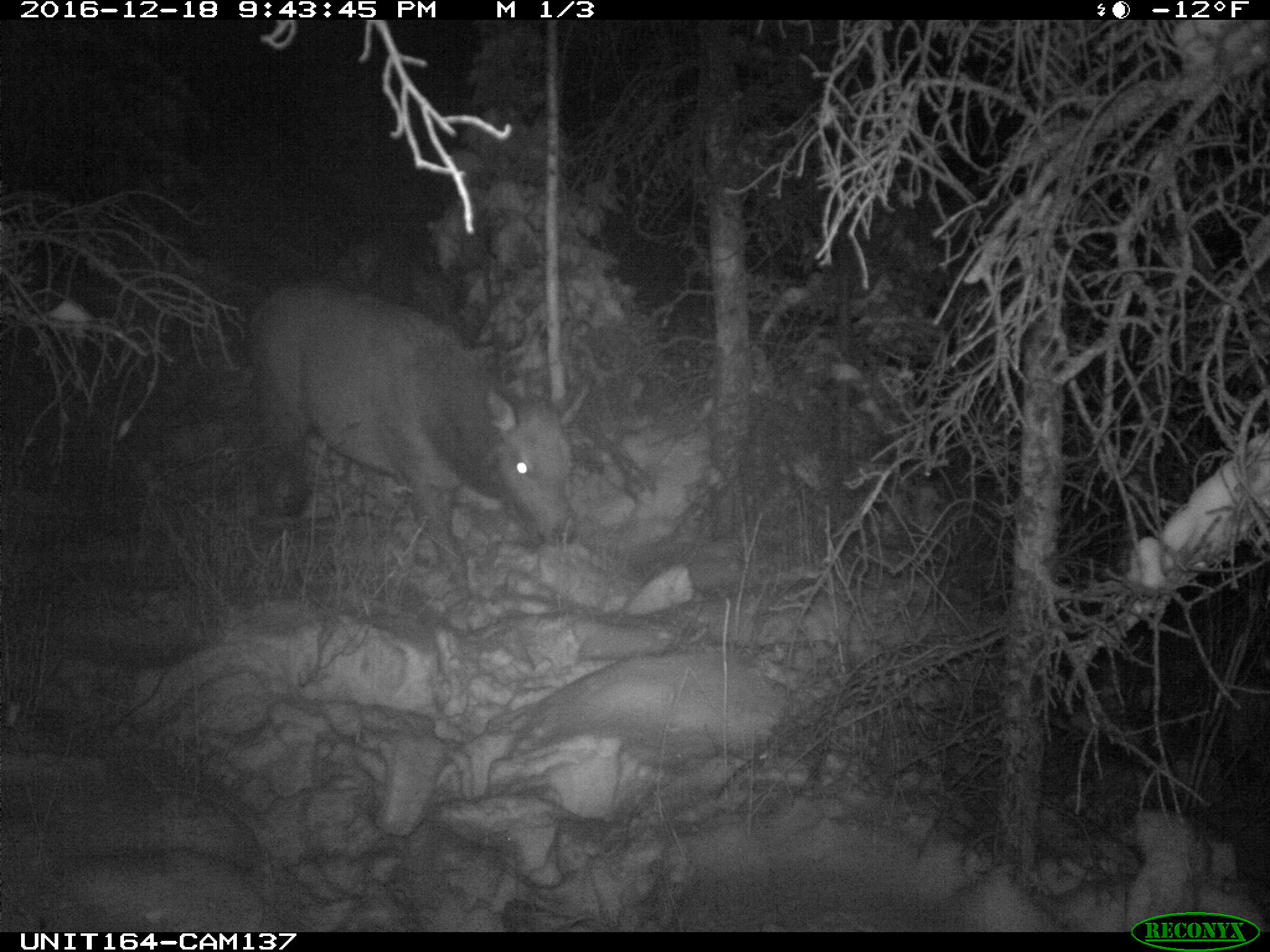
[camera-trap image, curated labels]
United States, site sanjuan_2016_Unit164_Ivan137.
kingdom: Animalia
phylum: Chordata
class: Mammalia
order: Artiodactyla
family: Cervidae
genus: Cervus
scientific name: Cervus elaphus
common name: red deer